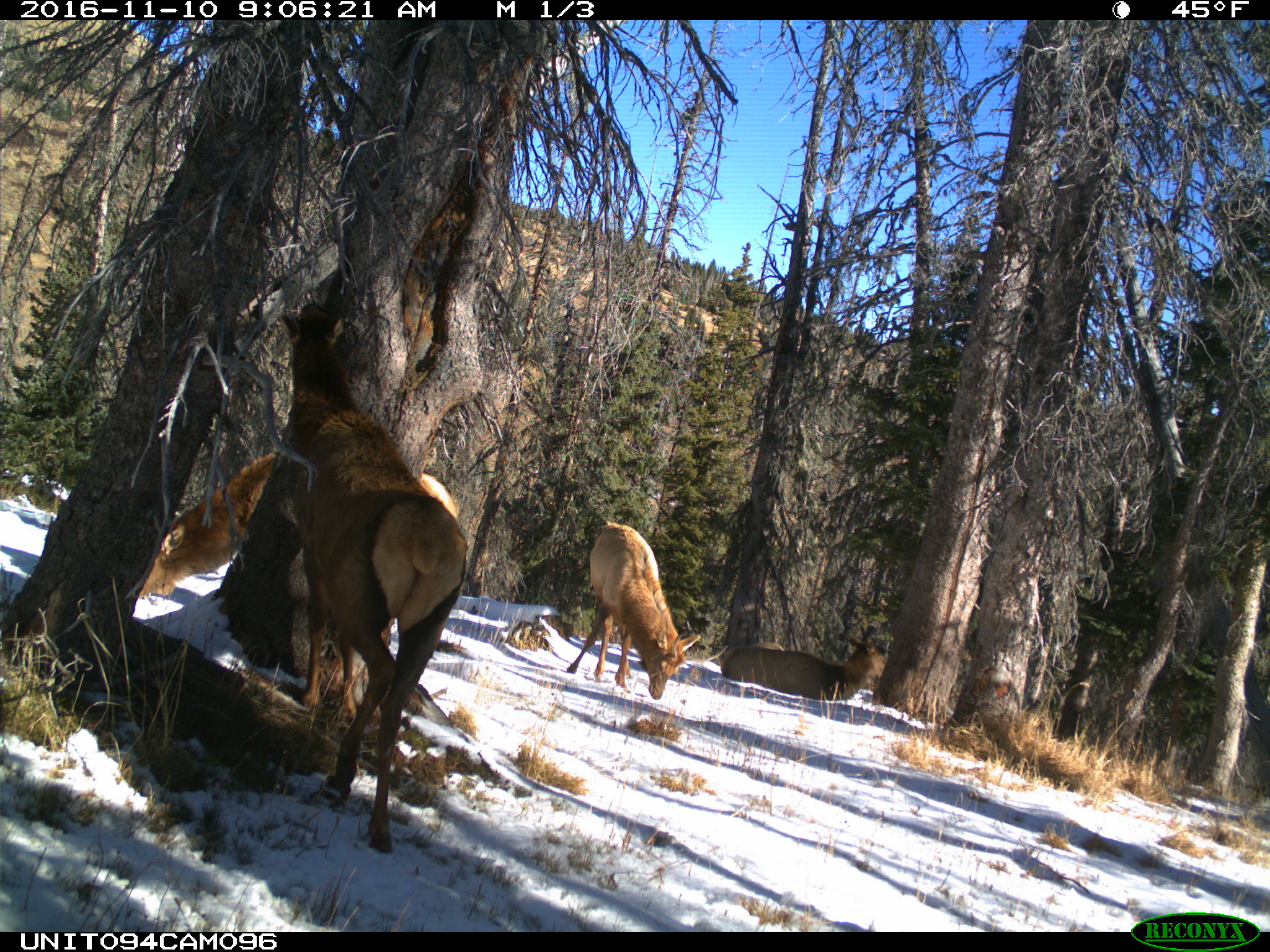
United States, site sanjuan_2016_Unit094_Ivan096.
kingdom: Animalia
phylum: Chordata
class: Mammalia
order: Artiodactyla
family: Cervidae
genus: Cervus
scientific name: Cervus elaphus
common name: red deer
Cervus elaphus (red deer).